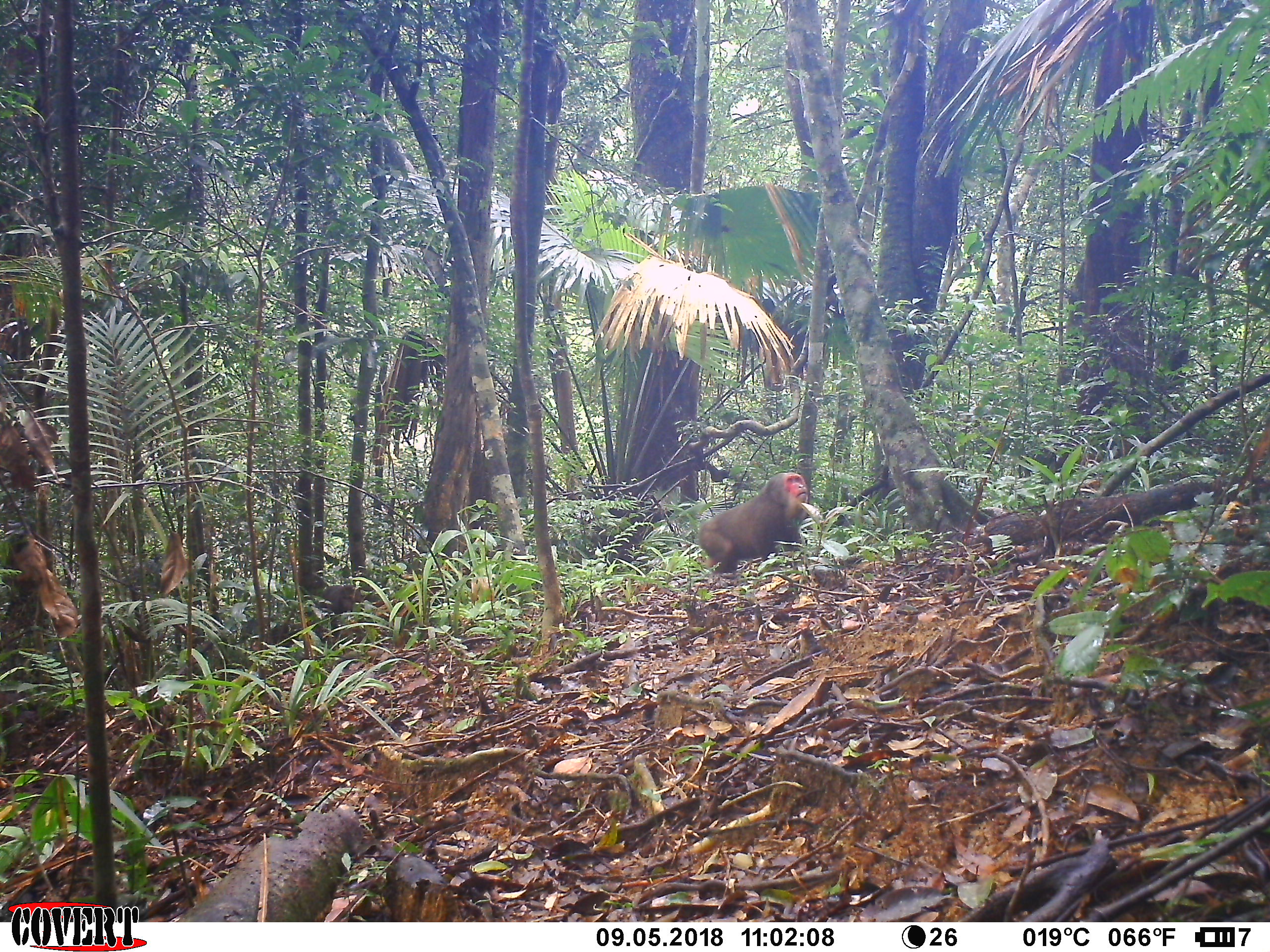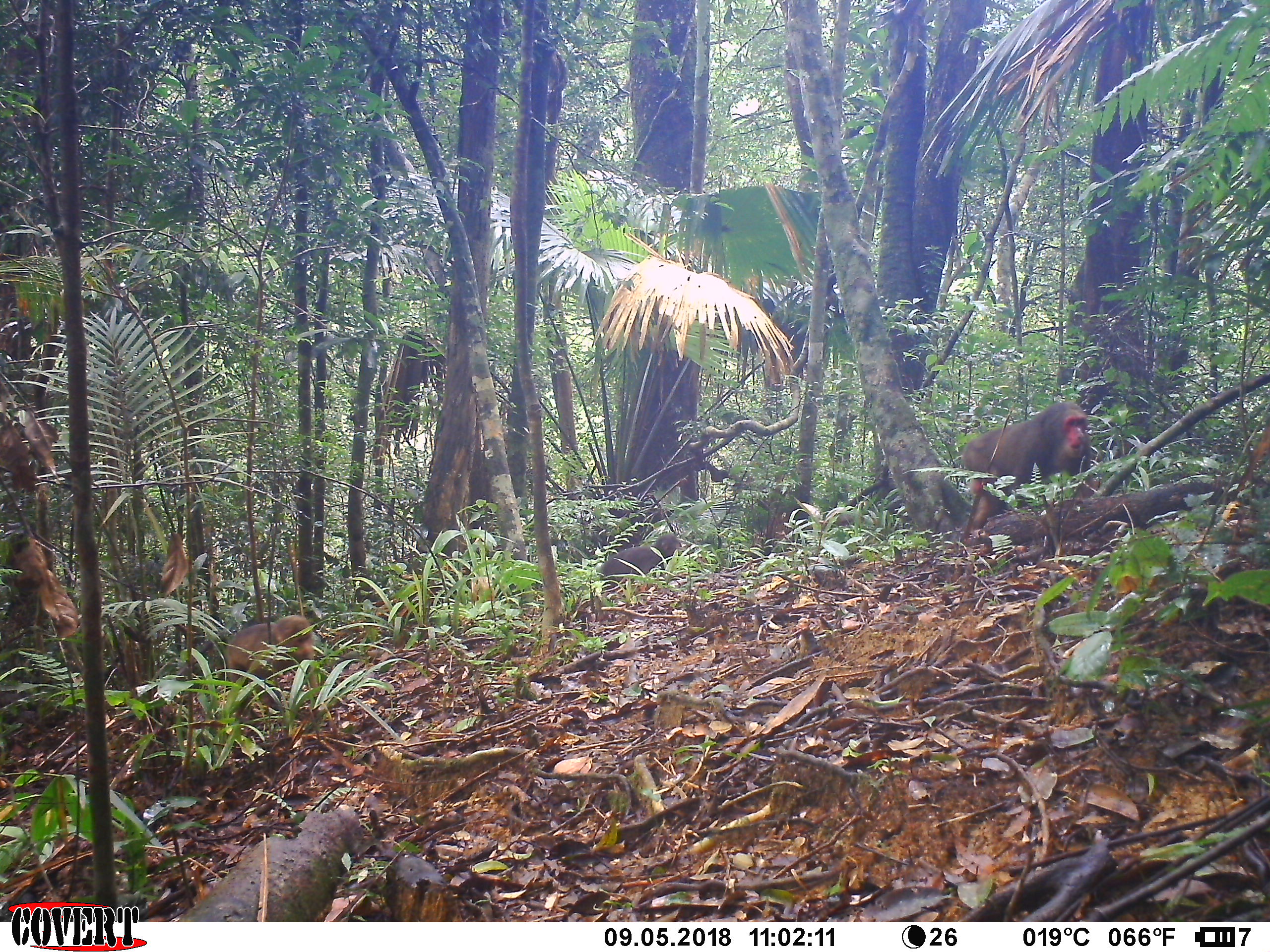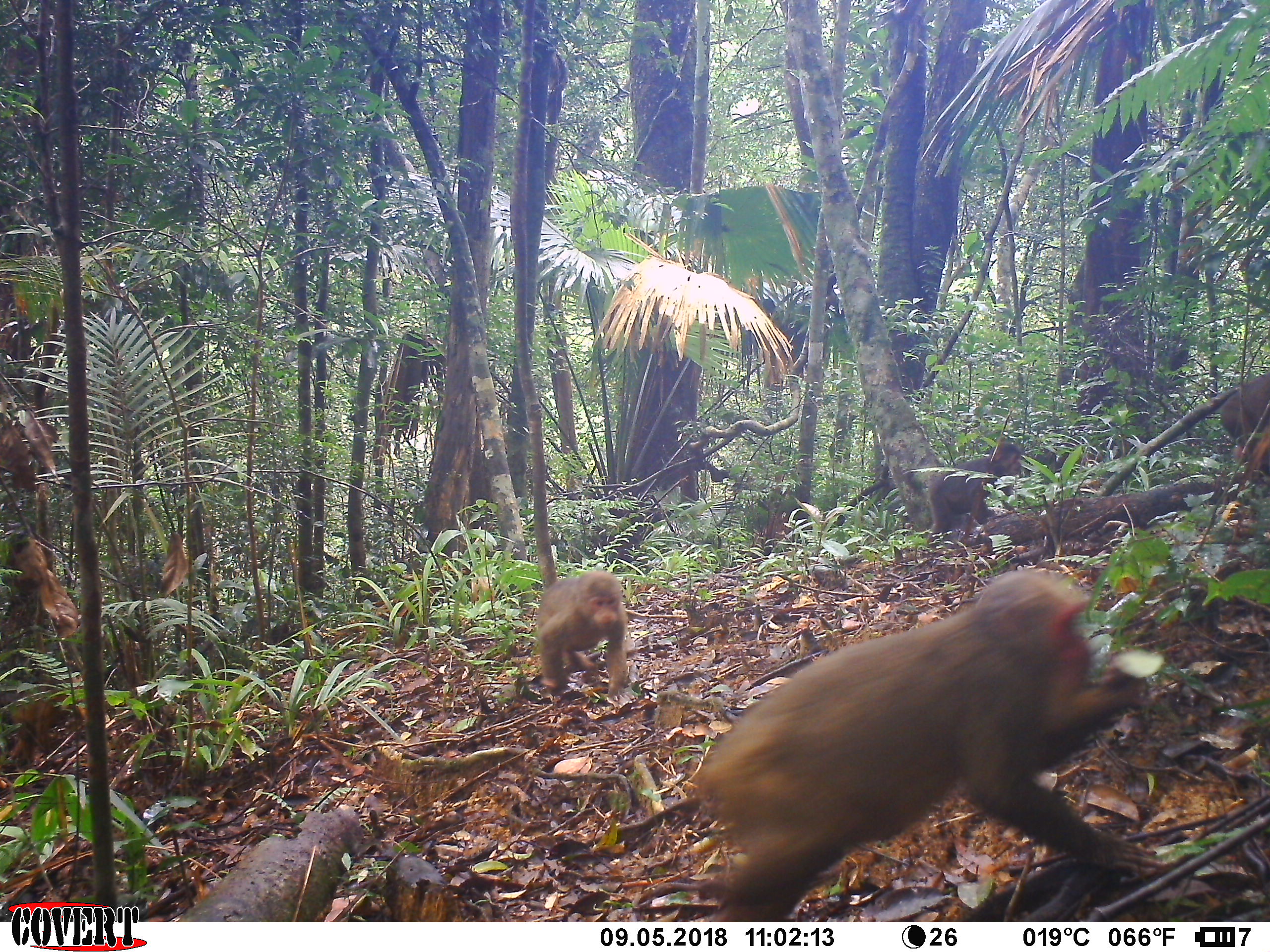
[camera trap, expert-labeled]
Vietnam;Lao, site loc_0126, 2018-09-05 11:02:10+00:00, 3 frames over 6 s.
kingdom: Animalia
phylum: Chordata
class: Mammalia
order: Primates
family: Cercopithecidae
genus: Macaca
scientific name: Macaca arctoides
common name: stump-tailed macaque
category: stump tailed macaque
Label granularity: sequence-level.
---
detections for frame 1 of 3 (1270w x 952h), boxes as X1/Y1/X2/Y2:
stump tailed macaque: 698/472/809/577; 298/572/364/615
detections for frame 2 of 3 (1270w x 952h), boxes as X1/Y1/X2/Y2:
stump tailed macaque: 961/402/1096/539; 225/614/320/719; 600/534/682/597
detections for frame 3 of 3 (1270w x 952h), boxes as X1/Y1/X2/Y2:
stump tailed macaque: 689/567/1168/921; 536/570/634/704; 927/441/1025/542; 1218/370/1270/464